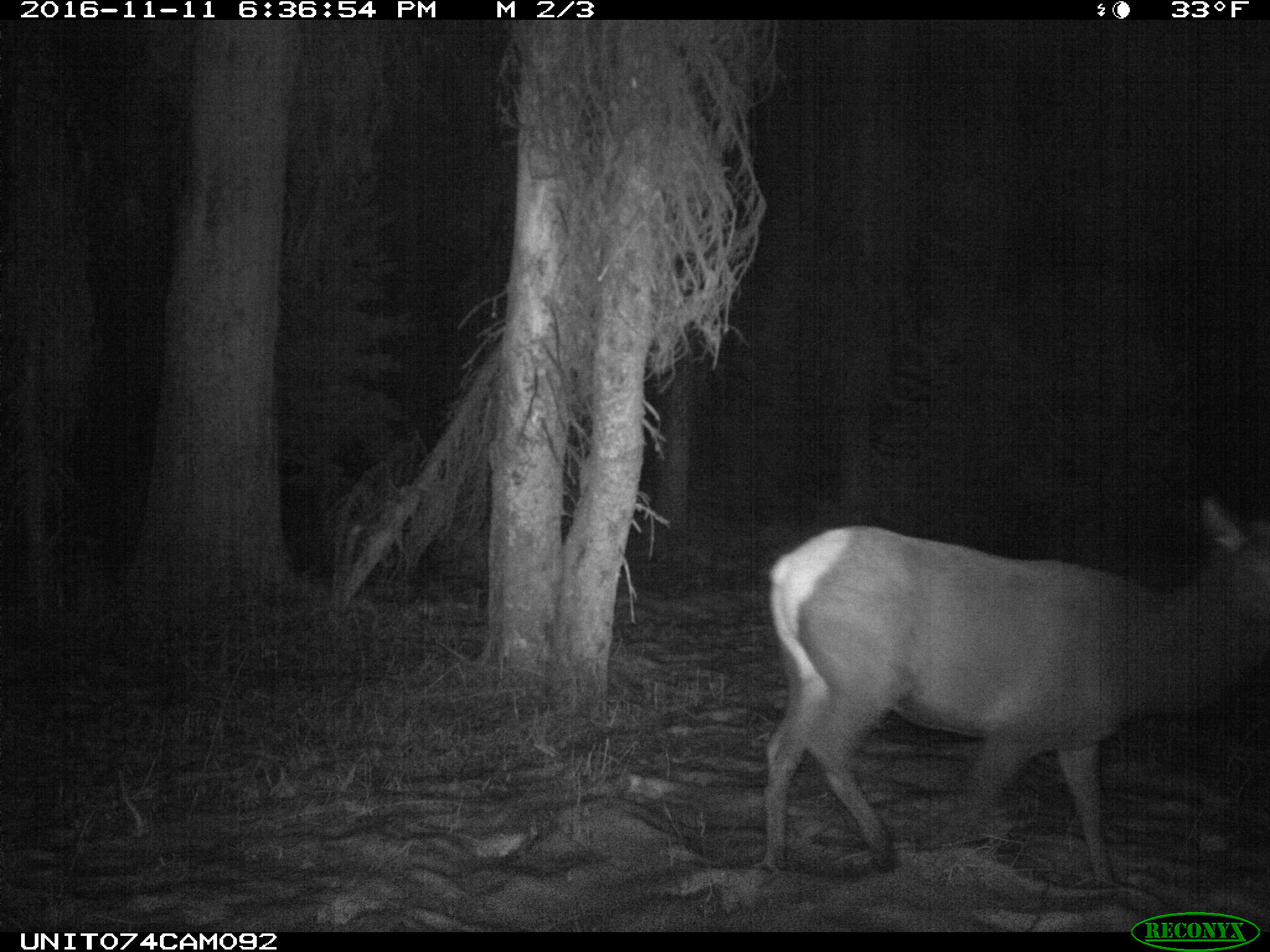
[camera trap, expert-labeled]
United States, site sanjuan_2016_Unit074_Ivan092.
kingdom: Animalia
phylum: Chordata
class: Mammalia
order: Artiodactyla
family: Cervidae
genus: Cervus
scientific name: Cervus elaphus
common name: red deer